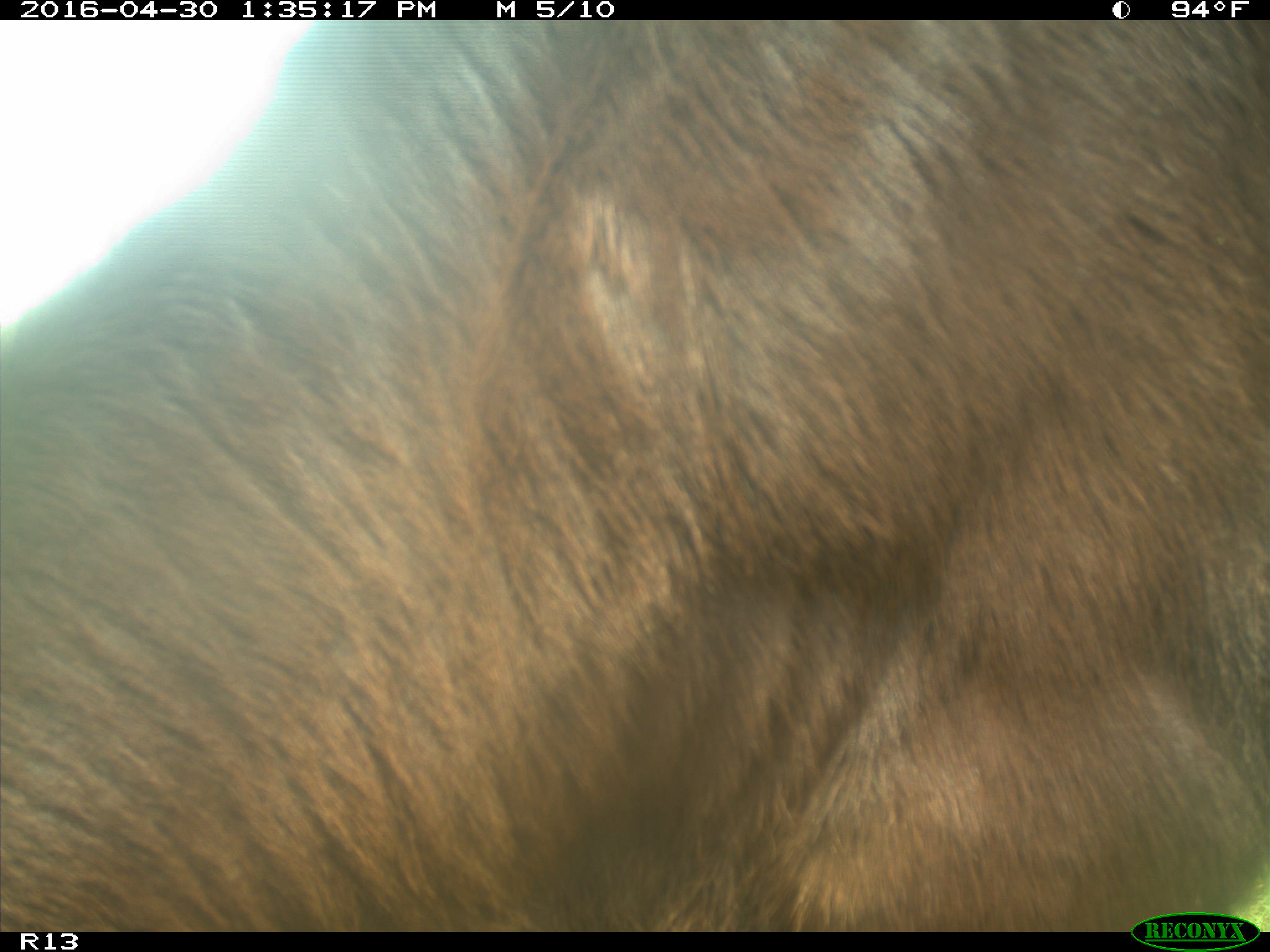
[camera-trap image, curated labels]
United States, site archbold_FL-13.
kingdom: Animalia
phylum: Chordata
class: Mammalia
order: Artiodactyla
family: Bovidae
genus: Bos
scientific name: Bos taurus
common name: domestic cow